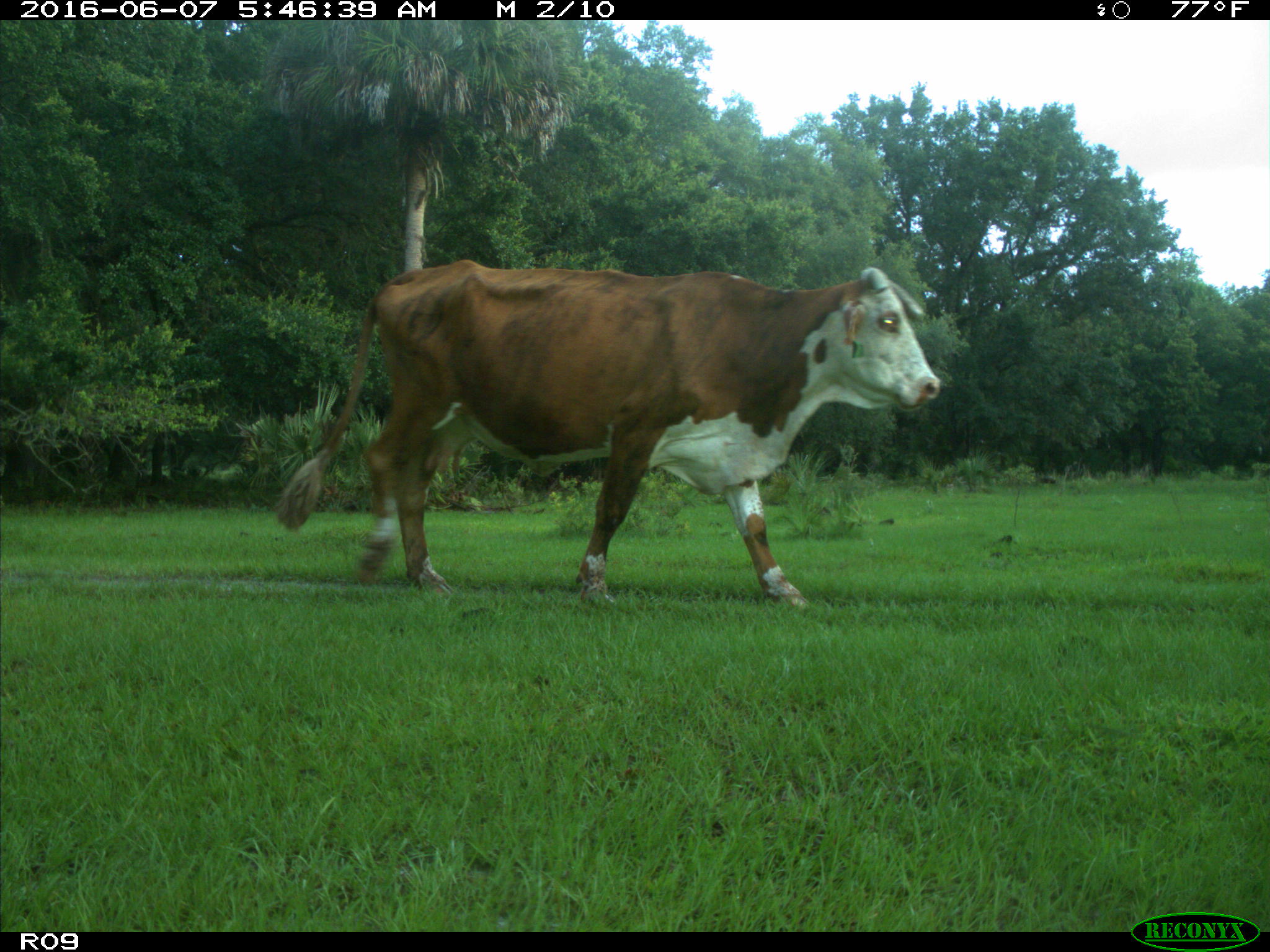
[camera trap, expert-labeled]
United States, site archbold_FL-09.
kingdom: Animalia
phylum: Chordata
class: Mammalia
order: Artiodactyla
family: Bovidae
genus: Bos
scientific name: Bos taurus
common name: domestic cow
Bos taurus (domestic cow).